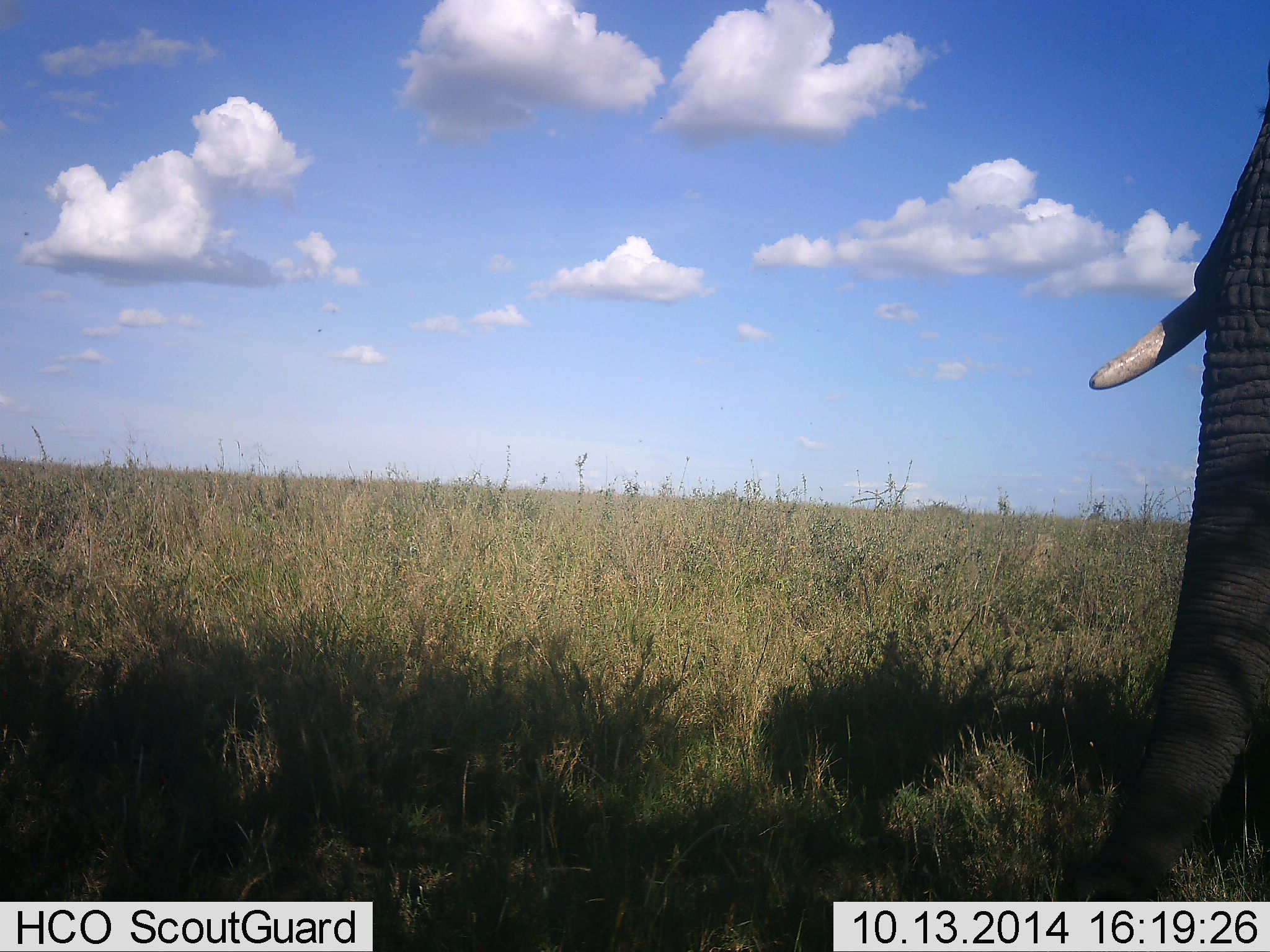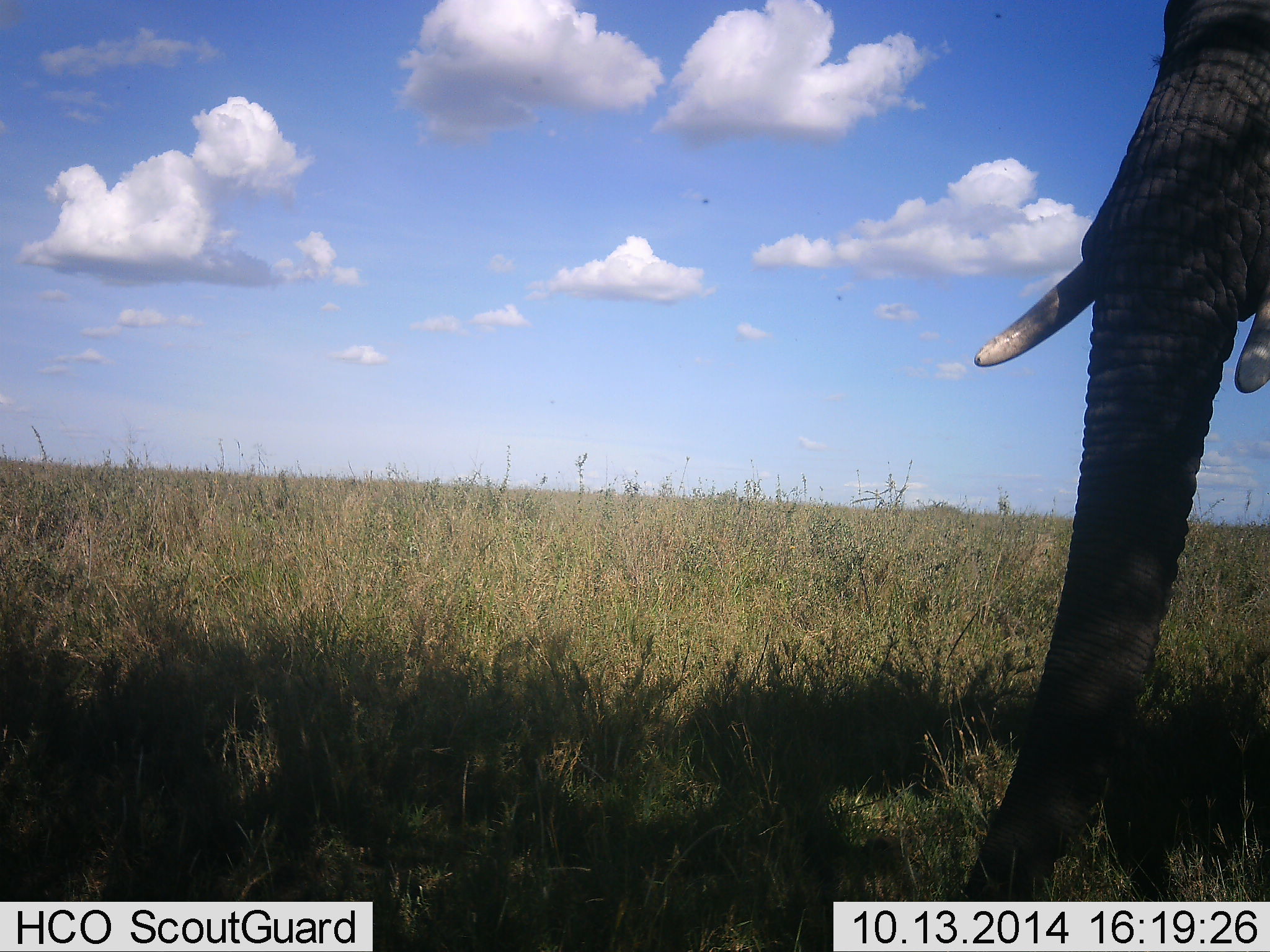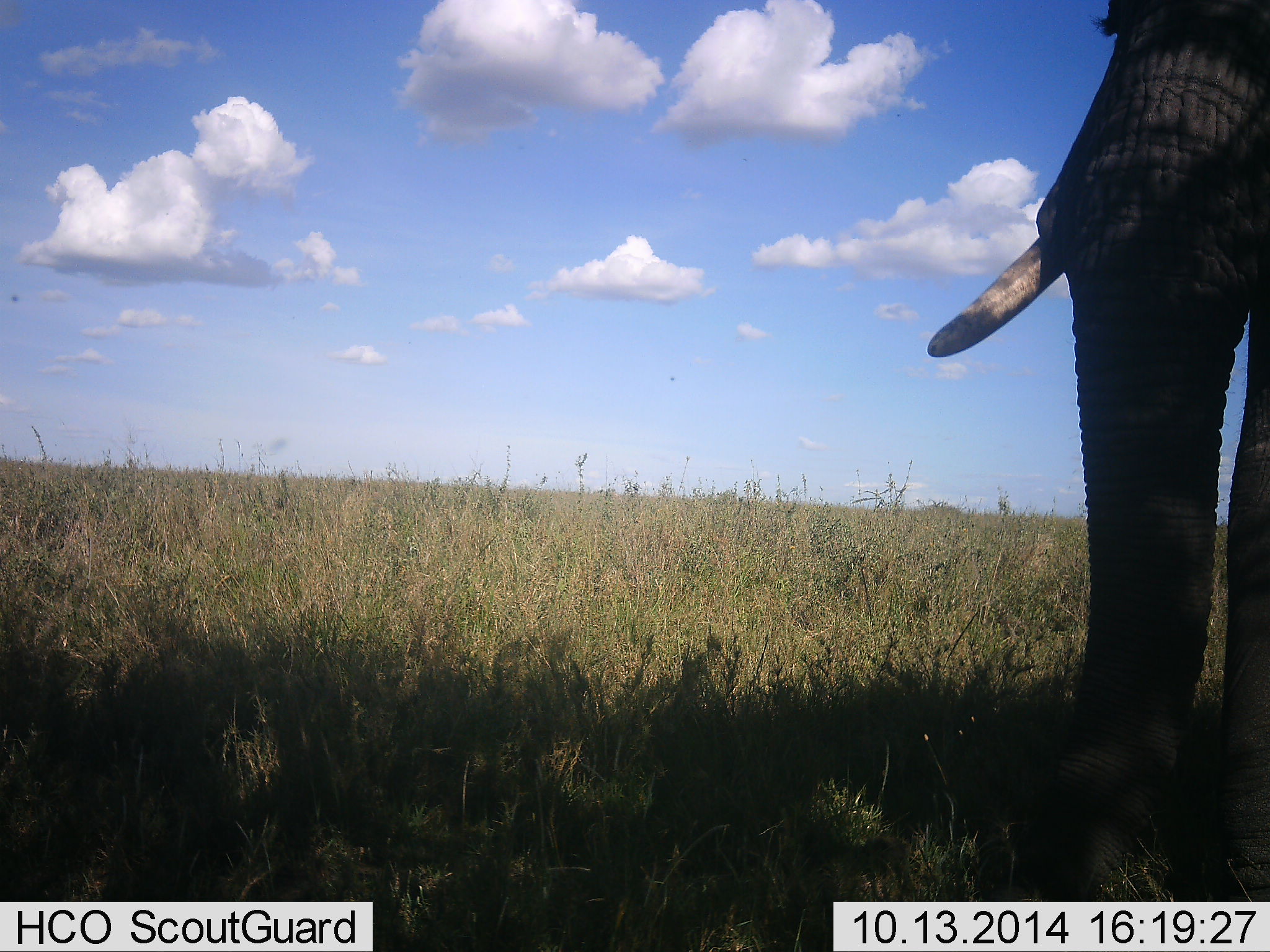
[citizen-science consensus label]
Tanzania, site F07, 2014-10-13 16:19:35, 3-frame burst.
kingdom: Animalia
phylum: Chordata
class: Mammalia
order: Proboscidea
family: Elephantidae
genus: Loxodonta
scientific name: Loxodonta africana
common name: african bush elephant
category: elephant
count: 1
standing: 20%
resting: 0%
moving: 80%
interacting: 0%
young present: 0%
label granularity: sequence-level